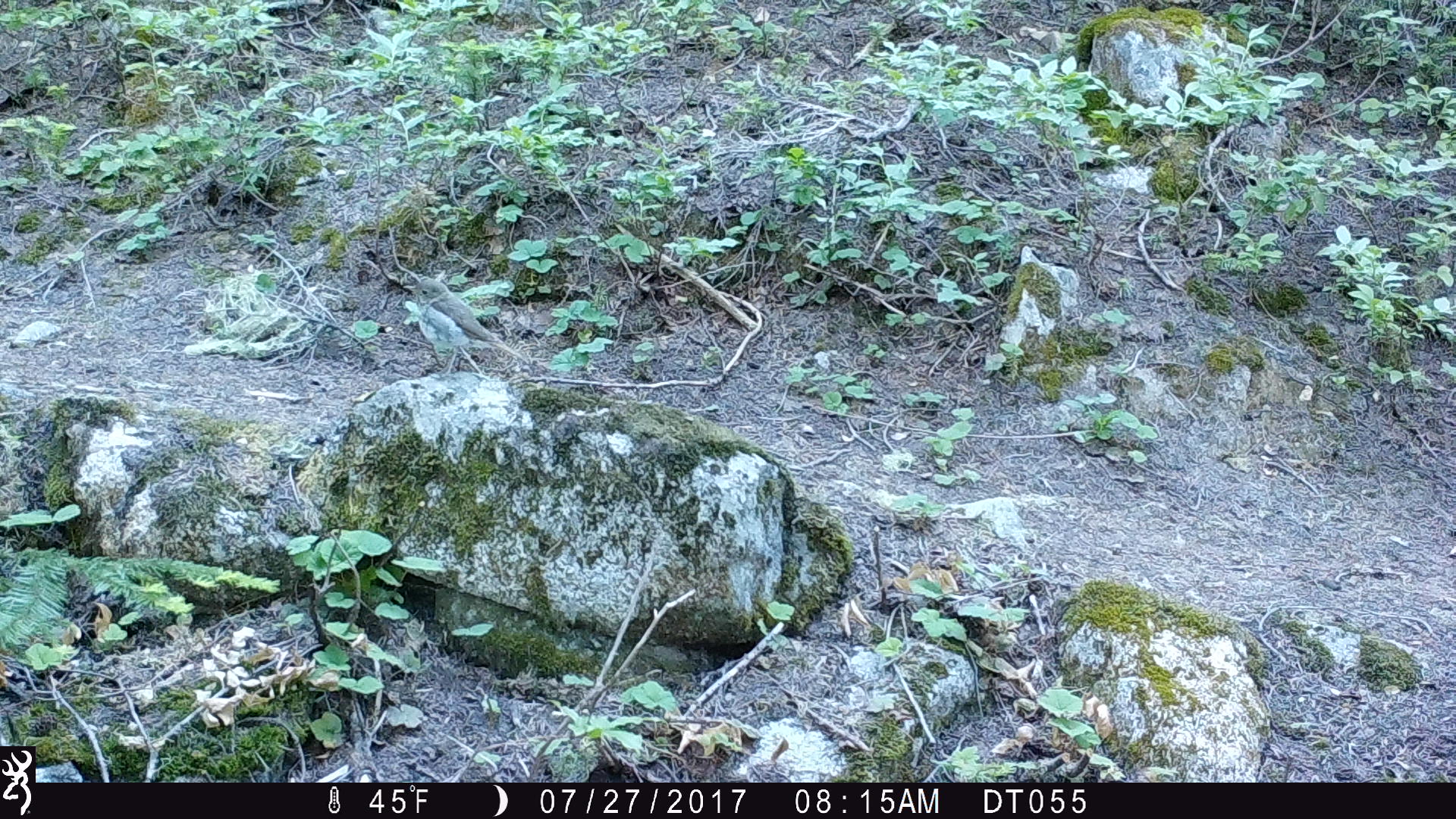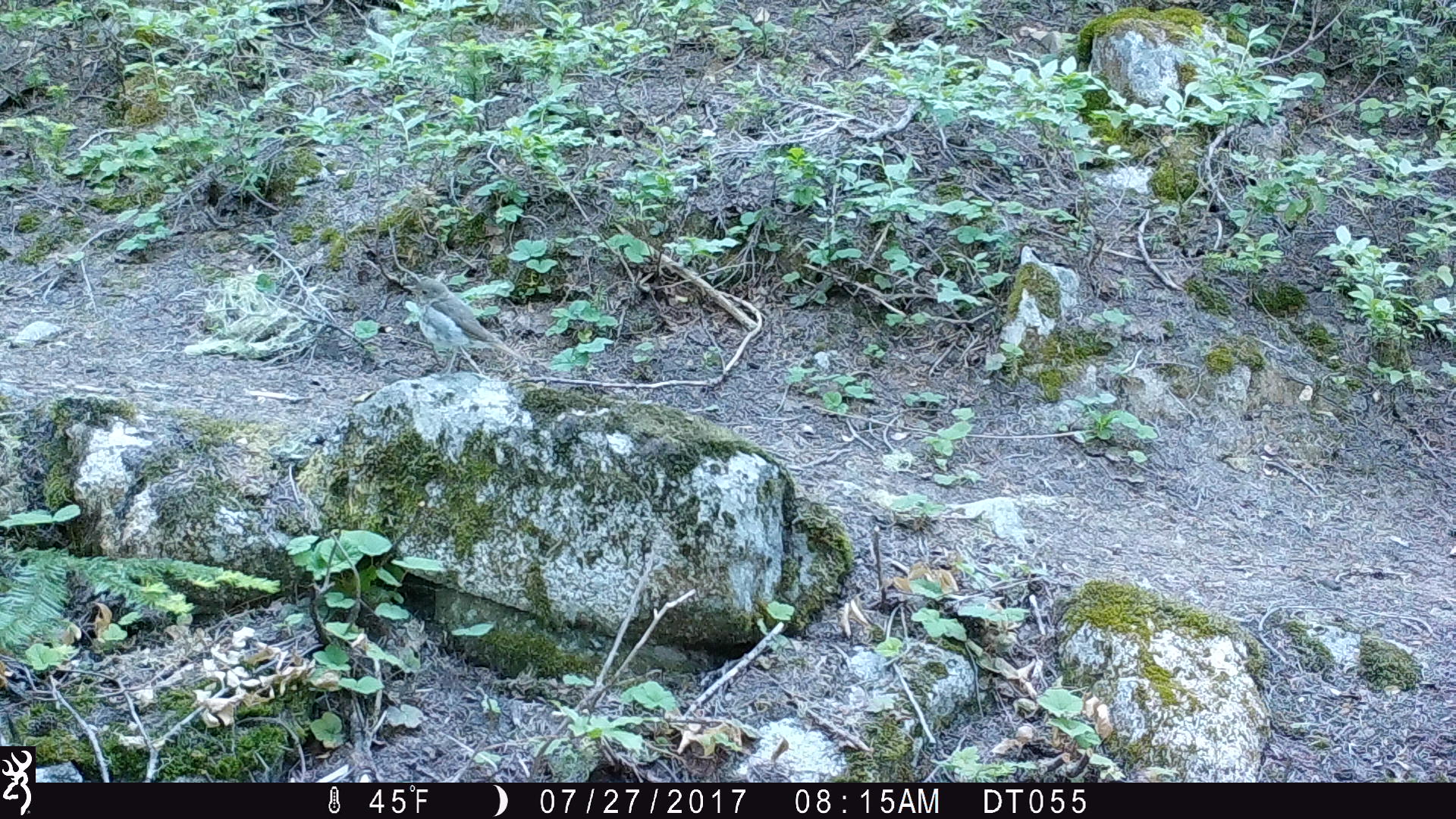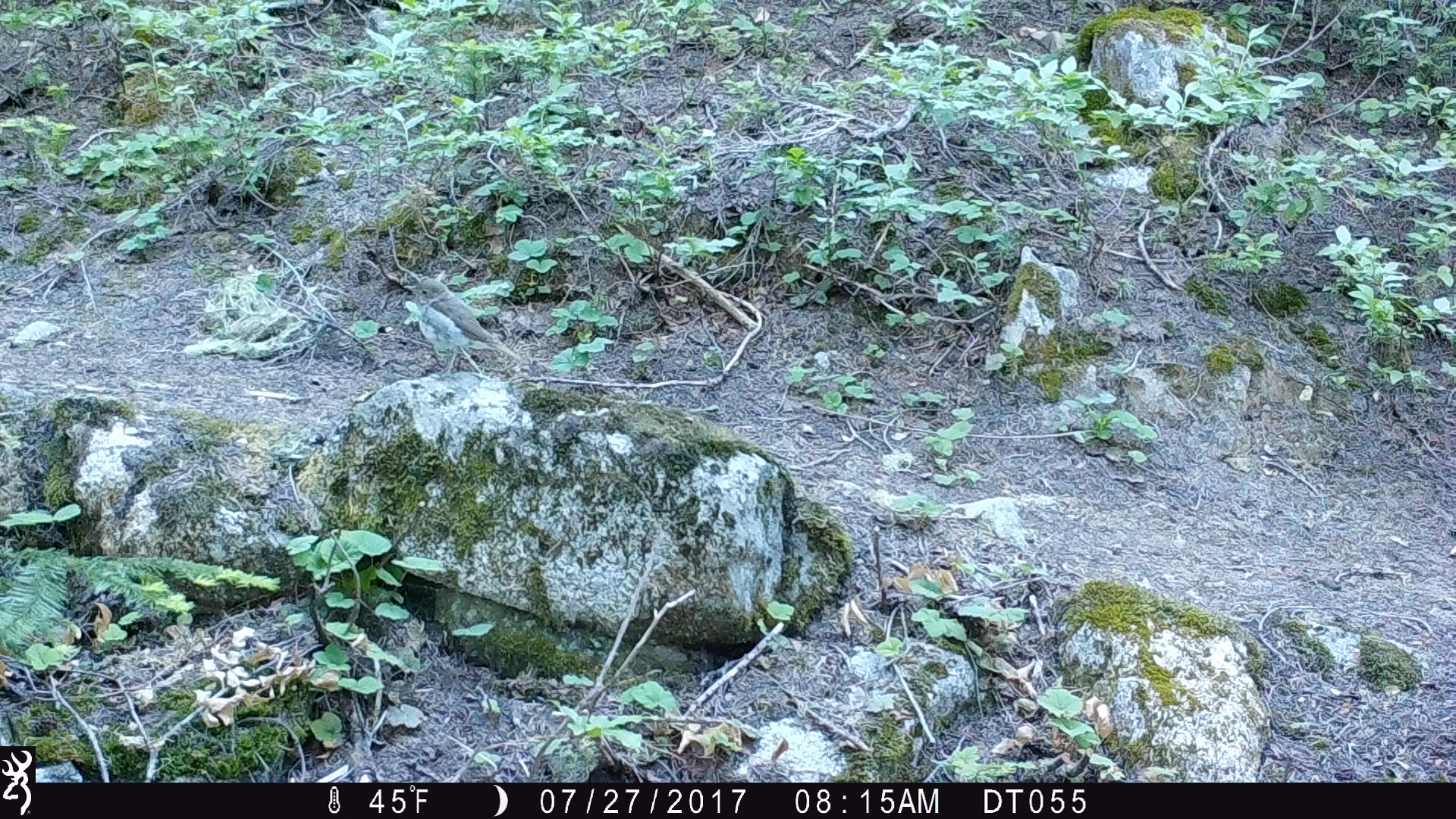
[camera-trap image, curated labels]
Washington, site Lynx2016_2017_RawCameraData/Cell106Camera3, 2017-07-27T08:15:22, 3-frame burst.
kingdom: Animalia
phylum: Chordata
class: Aves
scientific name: Aves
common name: birds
Aves (birds). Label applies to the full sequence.